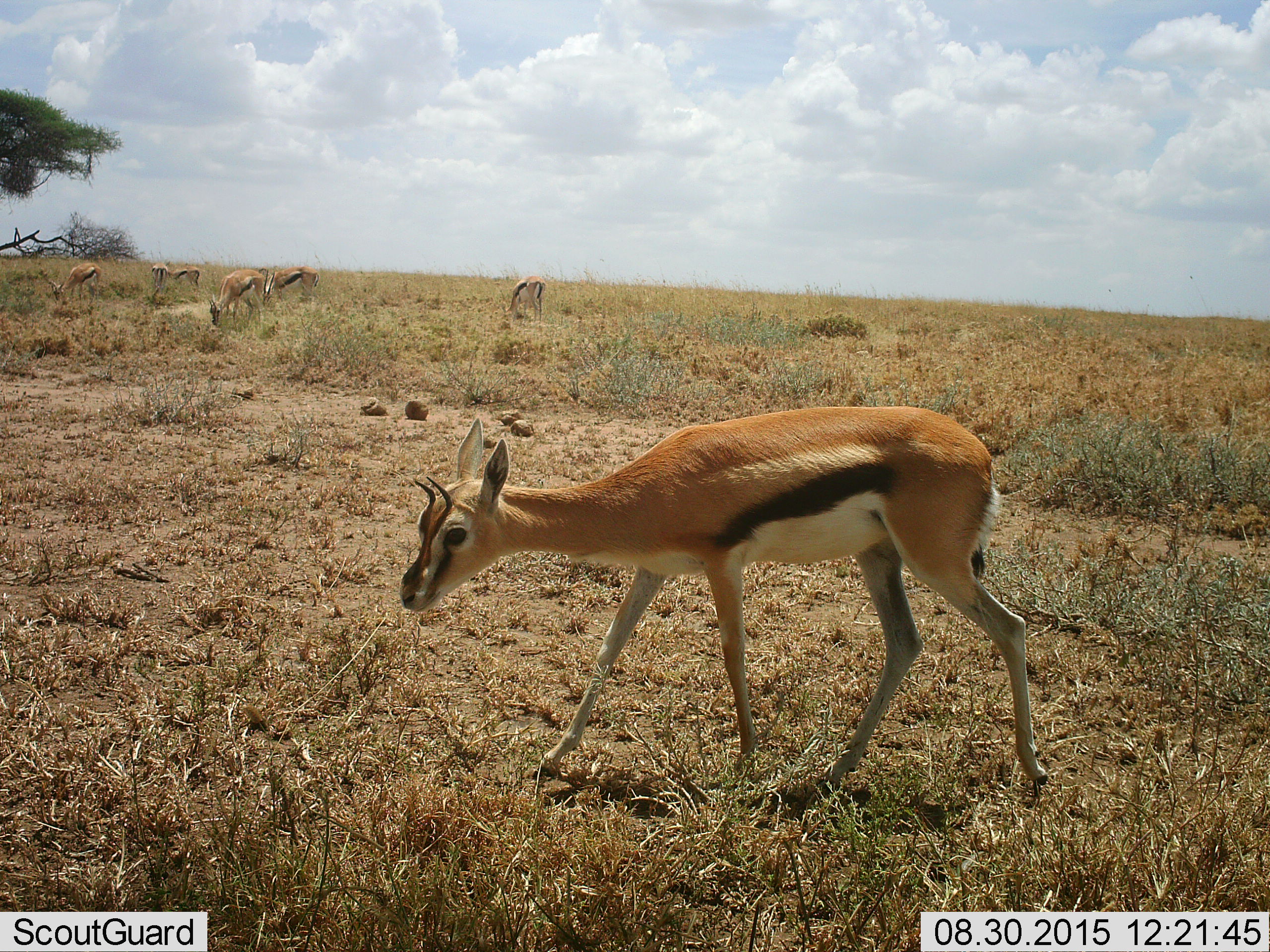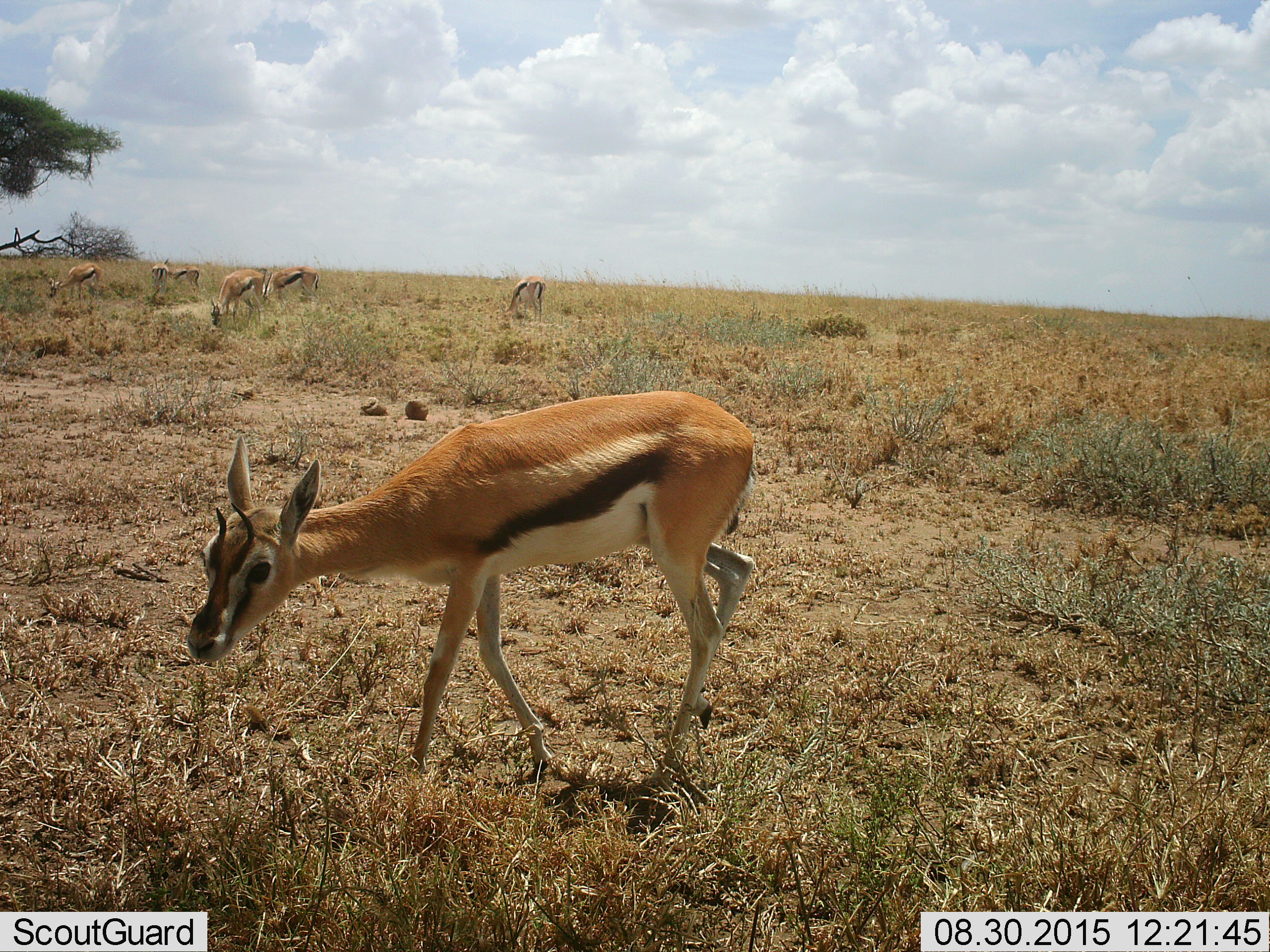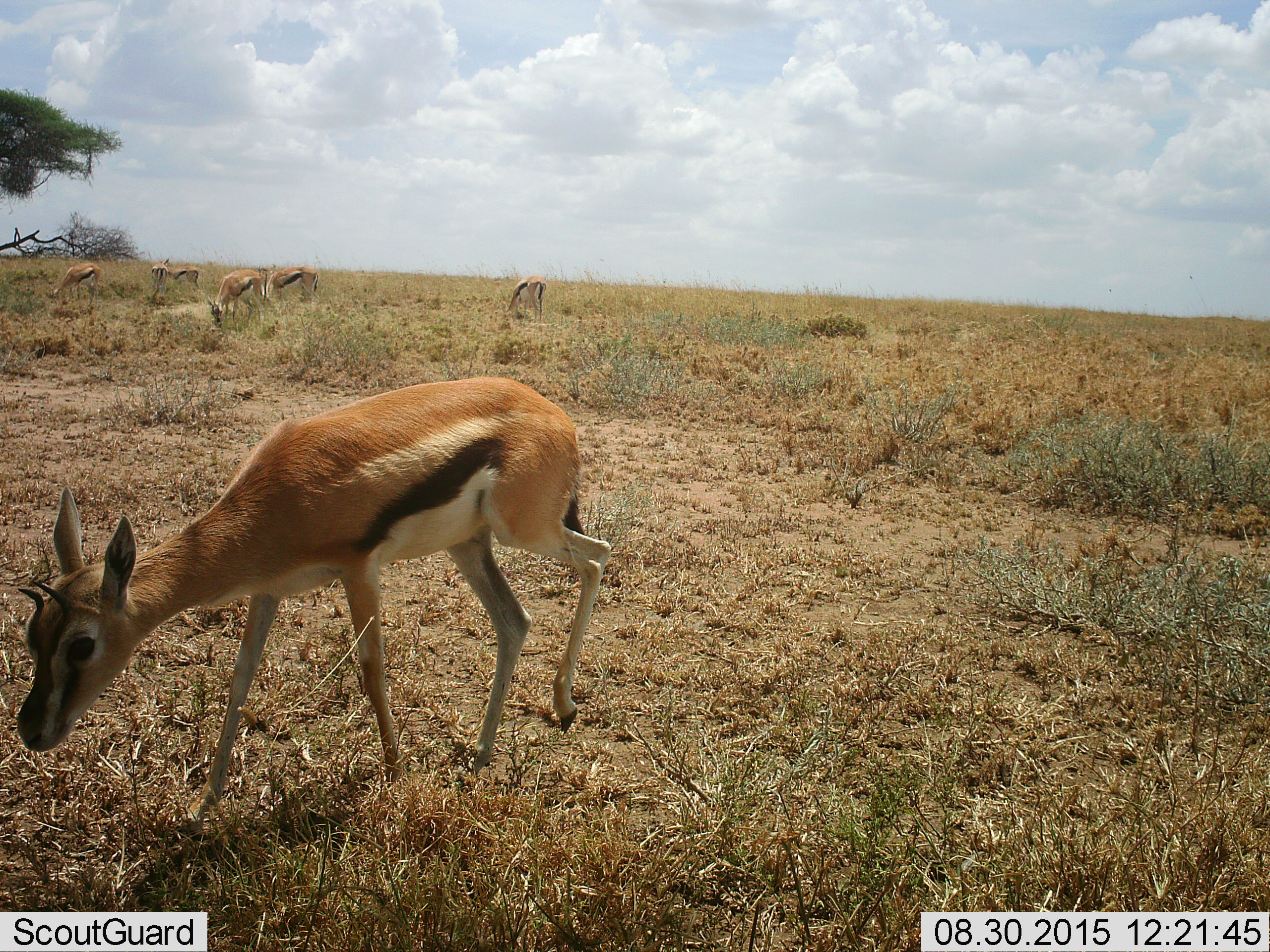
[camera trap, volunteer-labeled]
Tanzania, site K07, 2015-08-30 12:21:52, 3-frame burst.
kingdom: Animalia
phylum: Chordata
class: Mammalia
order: Artiodactyla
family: Bovidae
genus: Eudorcas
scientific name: Eudorcas thomsonii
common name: thomson's gazelle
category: gazellethomsons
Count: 6.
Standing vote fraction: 44%.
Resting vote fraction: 0%.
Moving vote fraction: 89%.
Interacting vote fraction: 0%.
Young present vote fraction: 0%.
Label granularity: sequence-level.